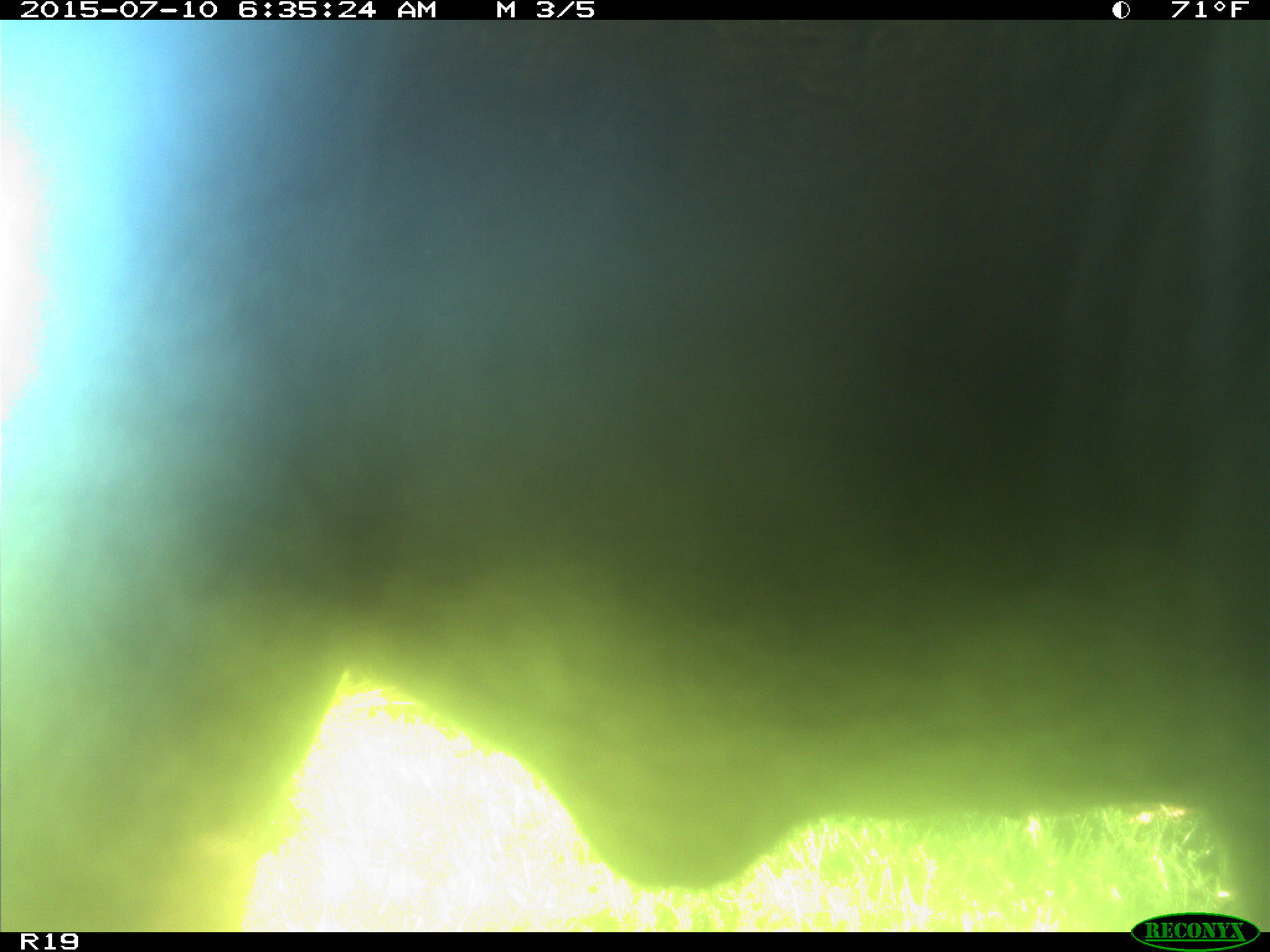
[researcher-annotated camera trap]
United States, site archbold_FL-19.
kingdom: Animalia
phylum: Chordata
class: Mammalia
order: Artiodactyla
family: Bovidae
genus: Bos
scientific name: Bos taurus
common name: domestic cow